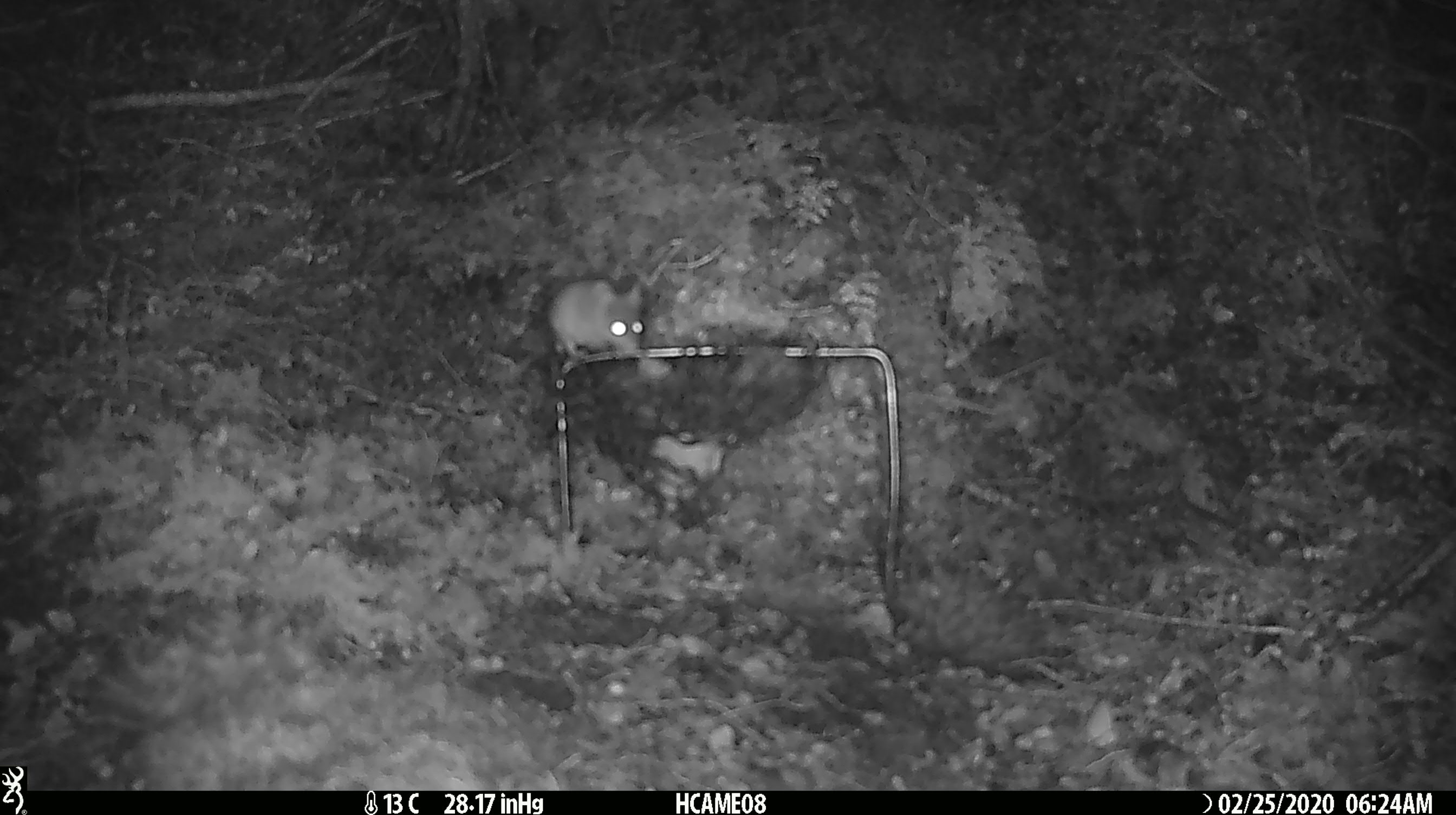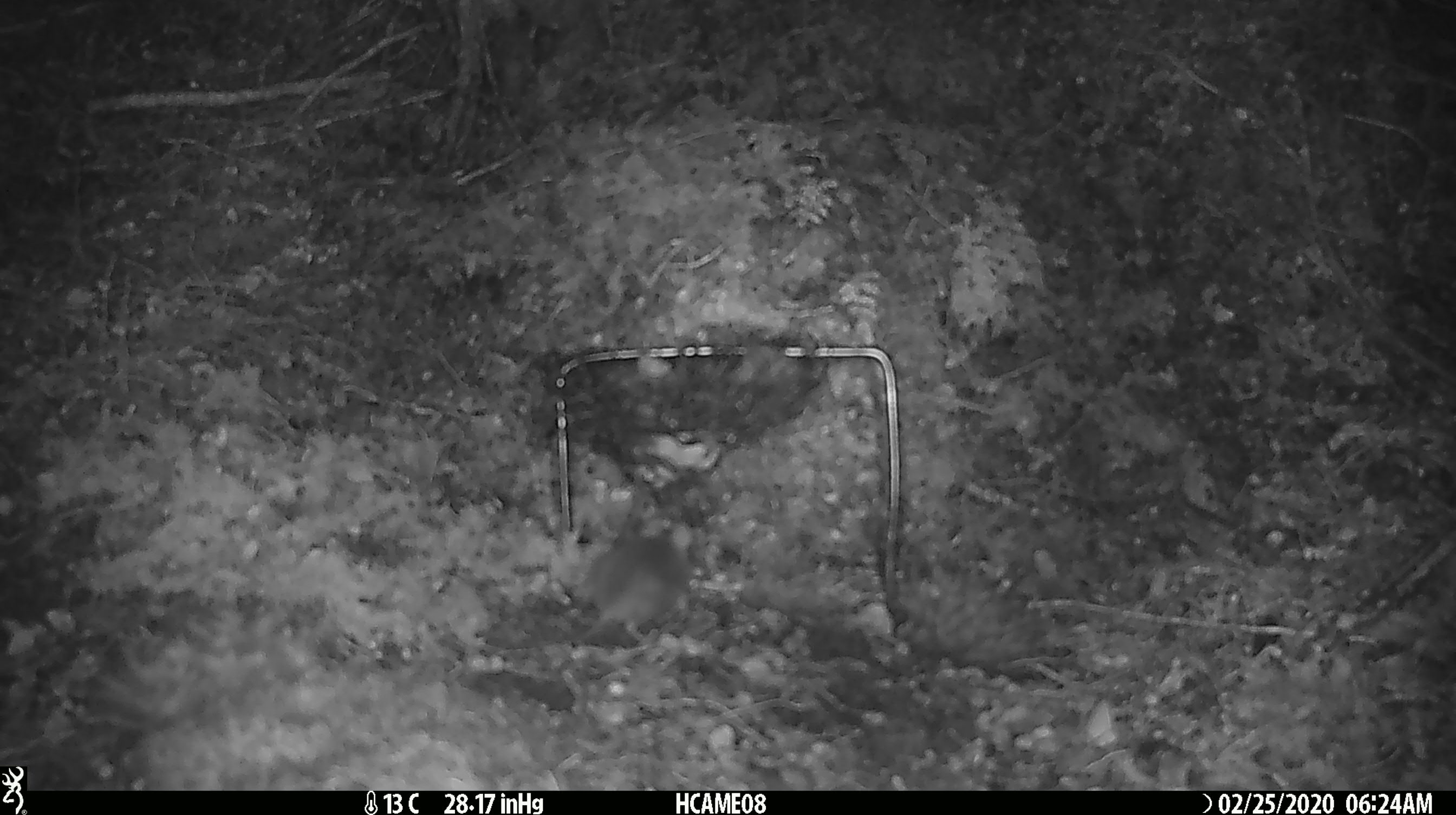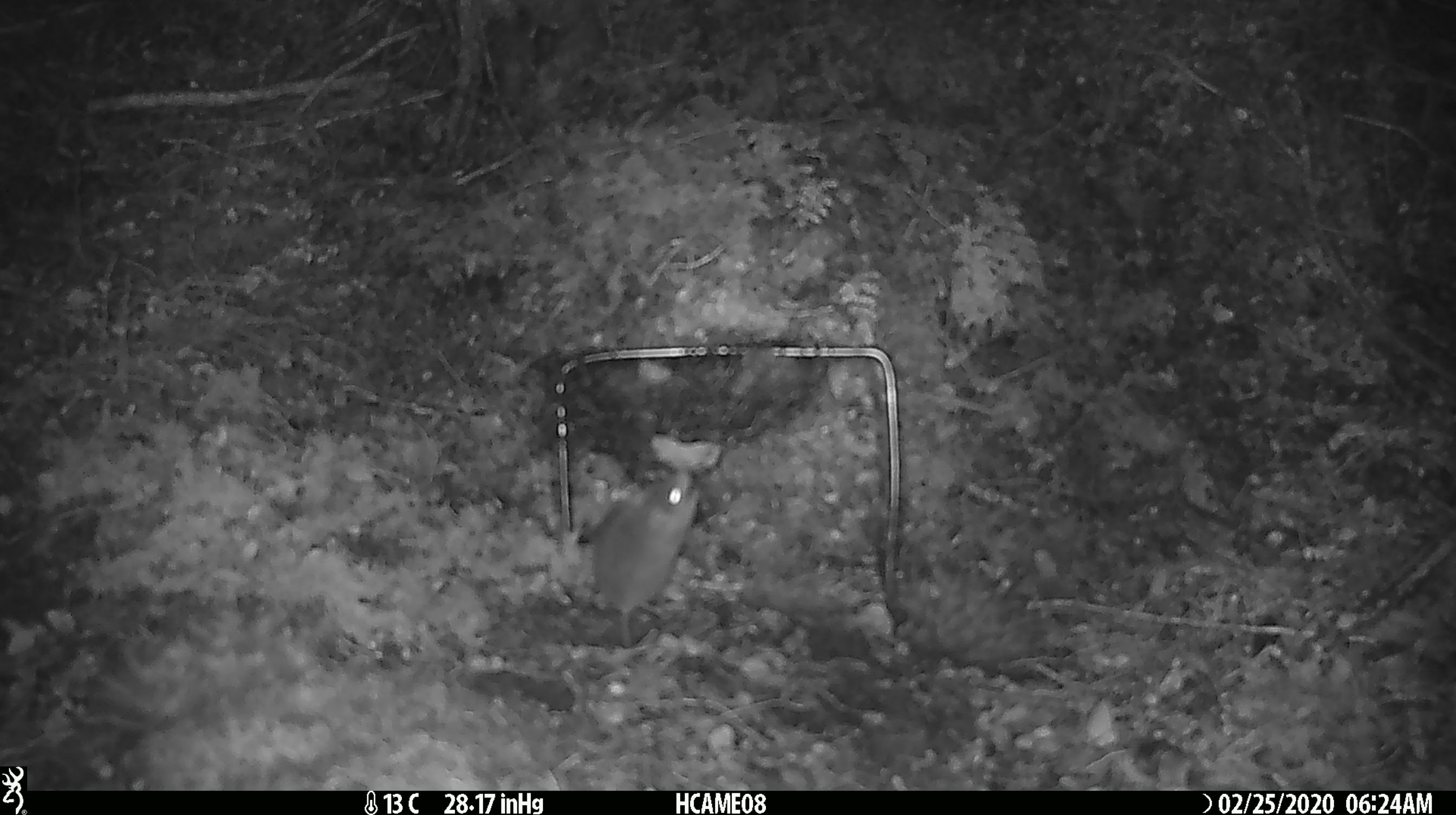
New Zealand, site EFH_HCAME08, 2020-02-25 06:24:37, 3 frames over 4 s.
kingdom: Animalia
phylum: Chordata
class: Mammalia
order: Rodentia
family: Muridae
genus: Mus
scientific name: Mus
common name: mouse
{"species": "mouse (Mus)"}